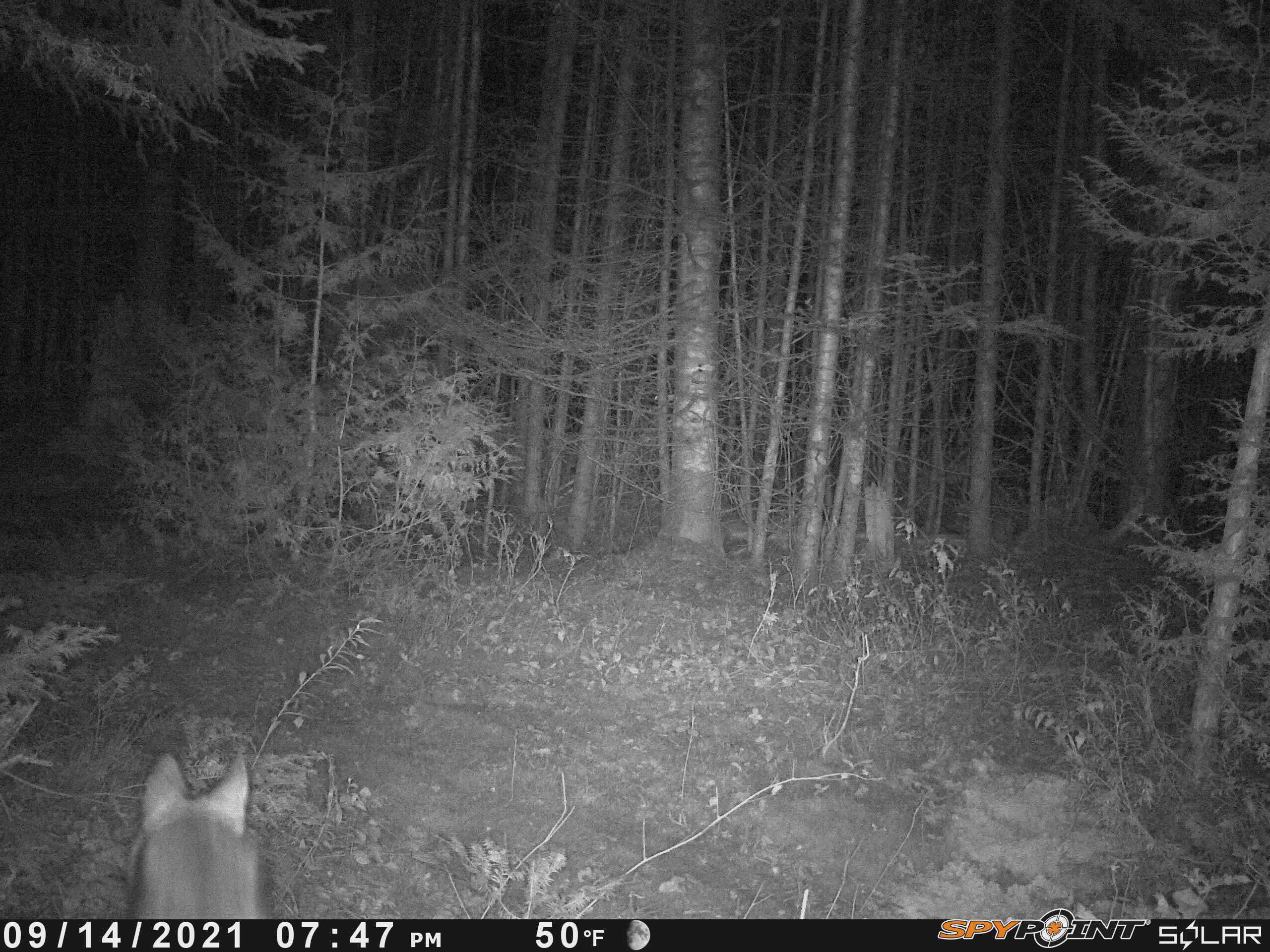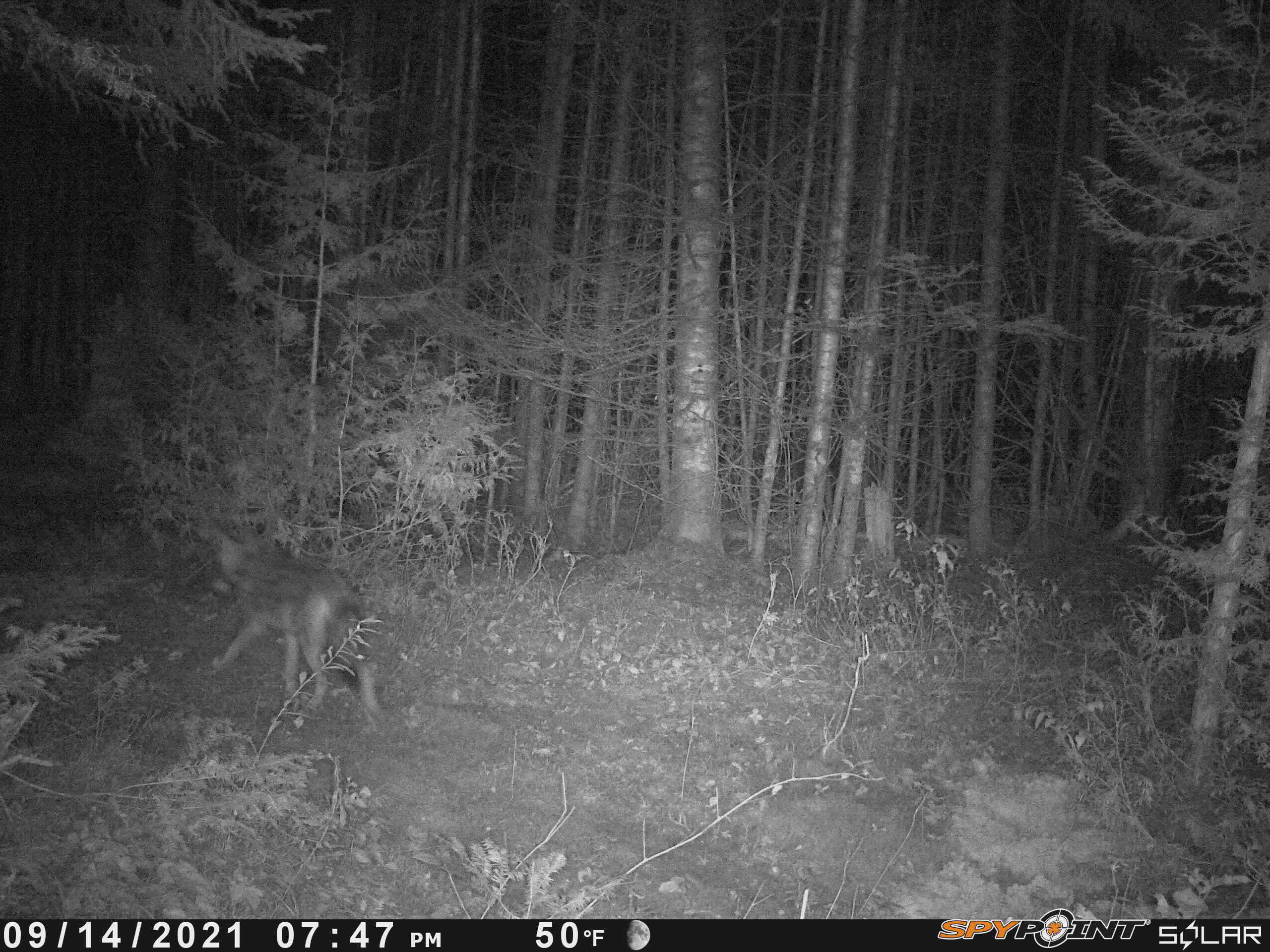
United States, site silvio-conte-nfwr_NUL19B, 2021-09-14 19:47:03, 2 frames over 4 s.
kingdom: Animalia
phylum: Chordata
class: Mammalia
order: Carnivora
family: Canidae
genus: Canis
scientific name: Canis latrans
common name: coyote